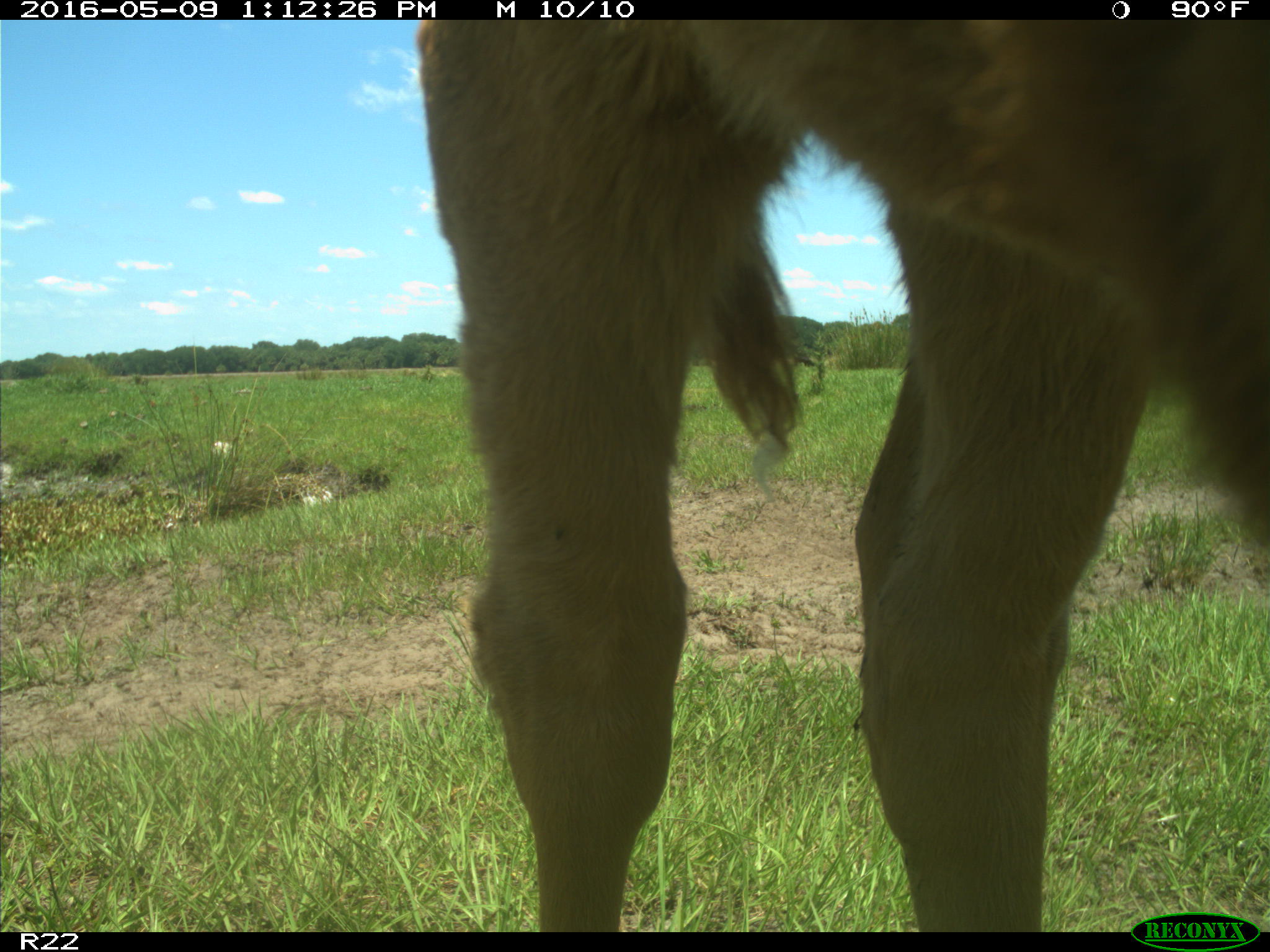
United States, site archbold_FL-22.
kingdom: Animalia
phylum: Chordata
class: Mammalia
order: Artiodactyla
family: Bovidae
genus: Bos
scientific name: Bos taurus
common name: domestic cow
Bos taurus (domestic cow).